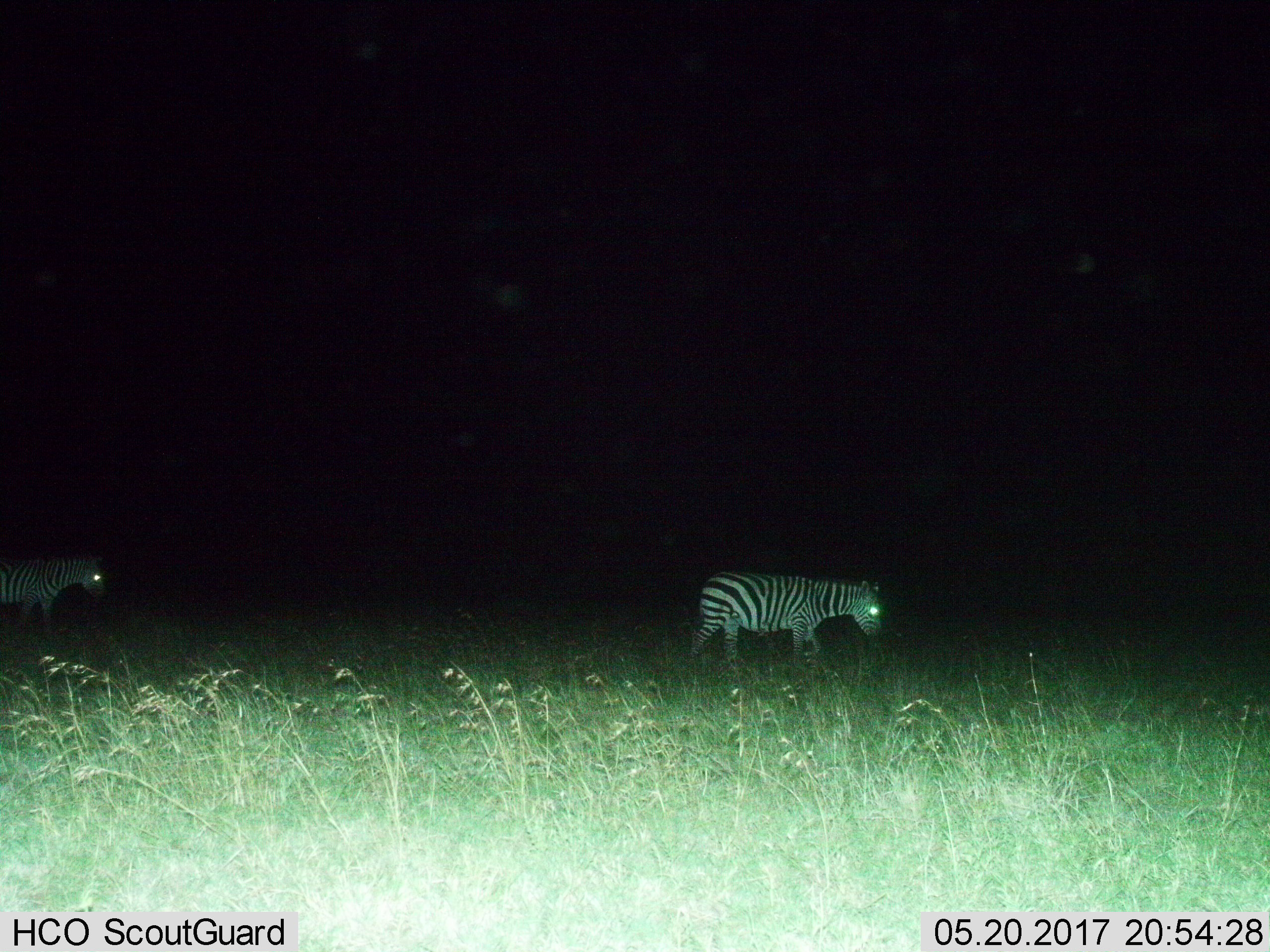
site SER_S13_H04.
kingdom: Animalia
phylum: Chordata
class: Mammalia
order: Perissodactyla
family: Equidae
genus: Equus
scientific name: Equus quagga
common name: plains zebra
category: zebraplains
Zebraplains (plains zebra) (Equus quagga), count 2. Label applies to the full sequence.